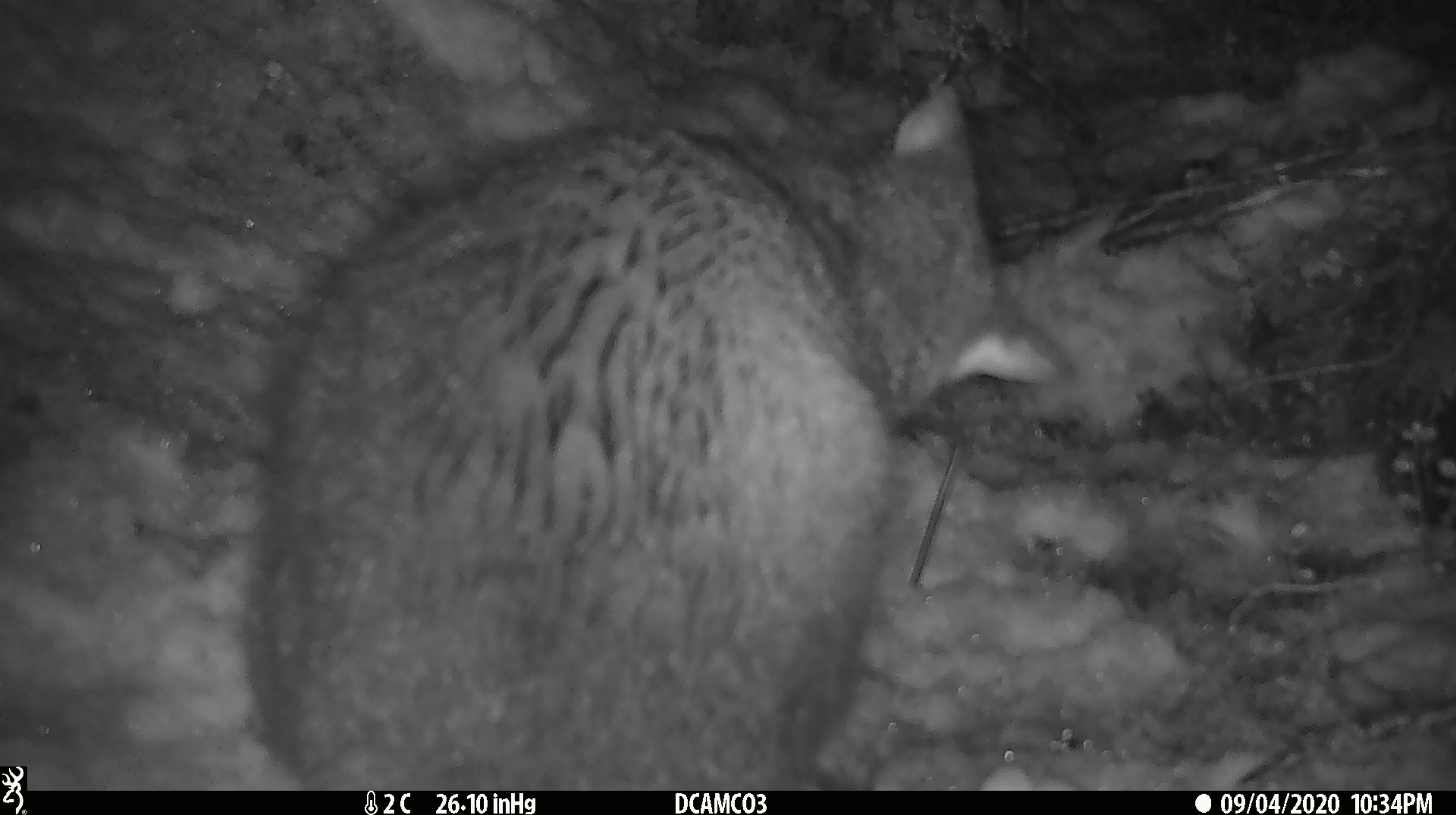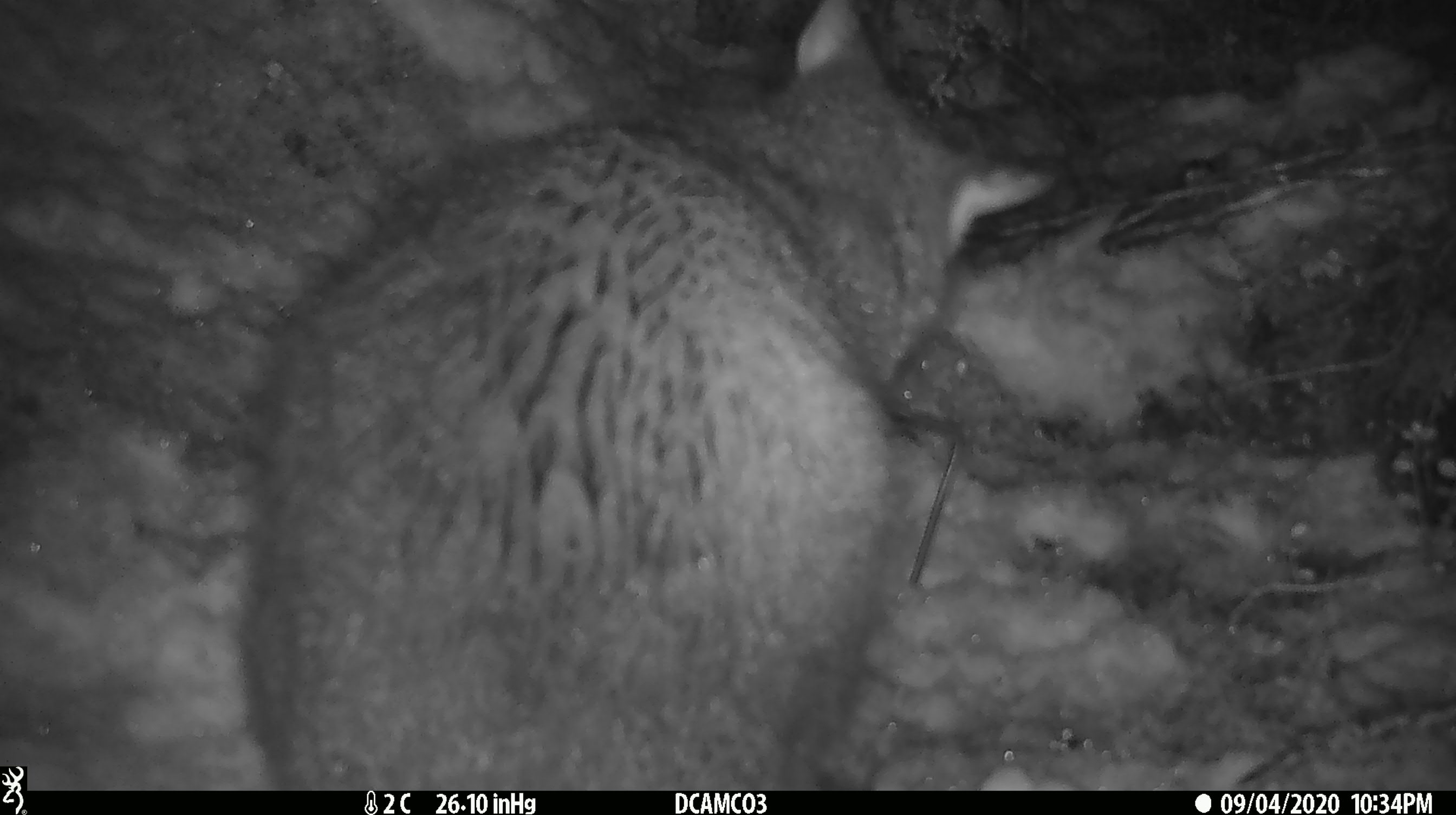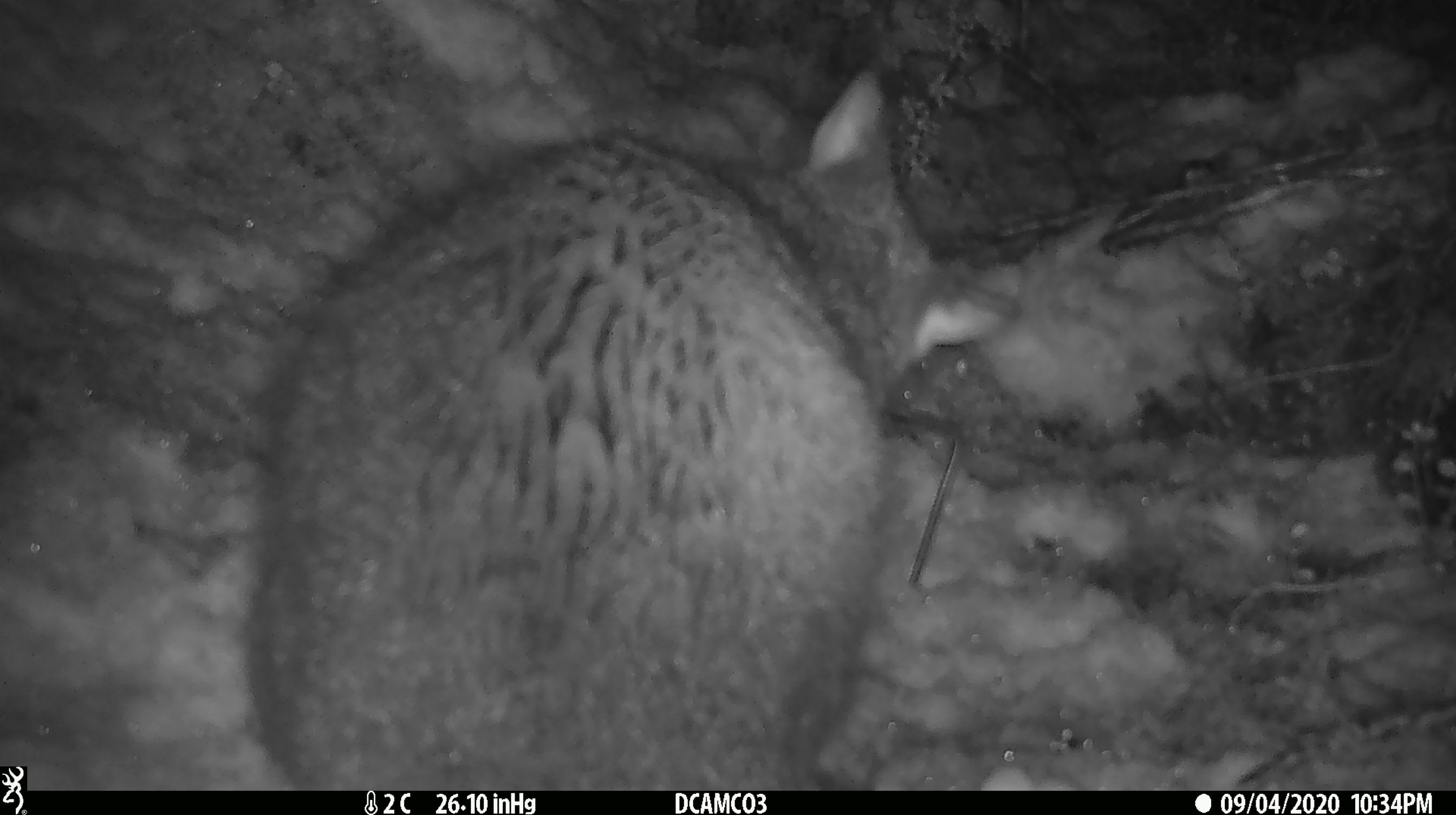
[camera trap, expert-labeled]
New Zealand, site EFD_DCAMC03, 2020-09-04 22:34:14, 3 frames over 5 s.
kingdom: Animalia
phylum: Chordata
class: Mammalia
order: Diprotodontia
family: Phalangeridae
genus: Trichosurus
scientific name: Trichosurus vulpecula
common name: common brushtail possum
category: possum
Possum (common brushtail possum) (Trichosurus vulpecula).